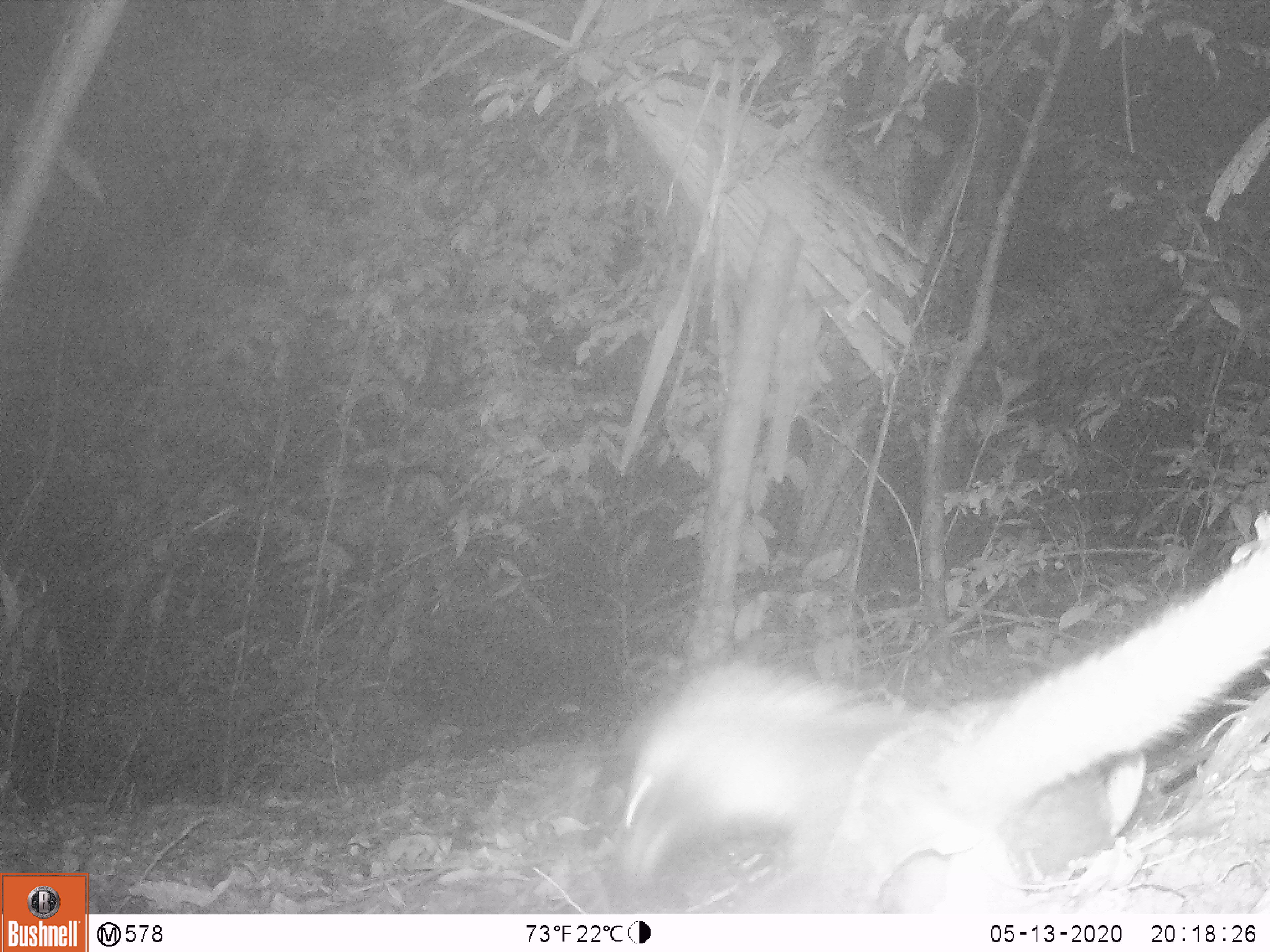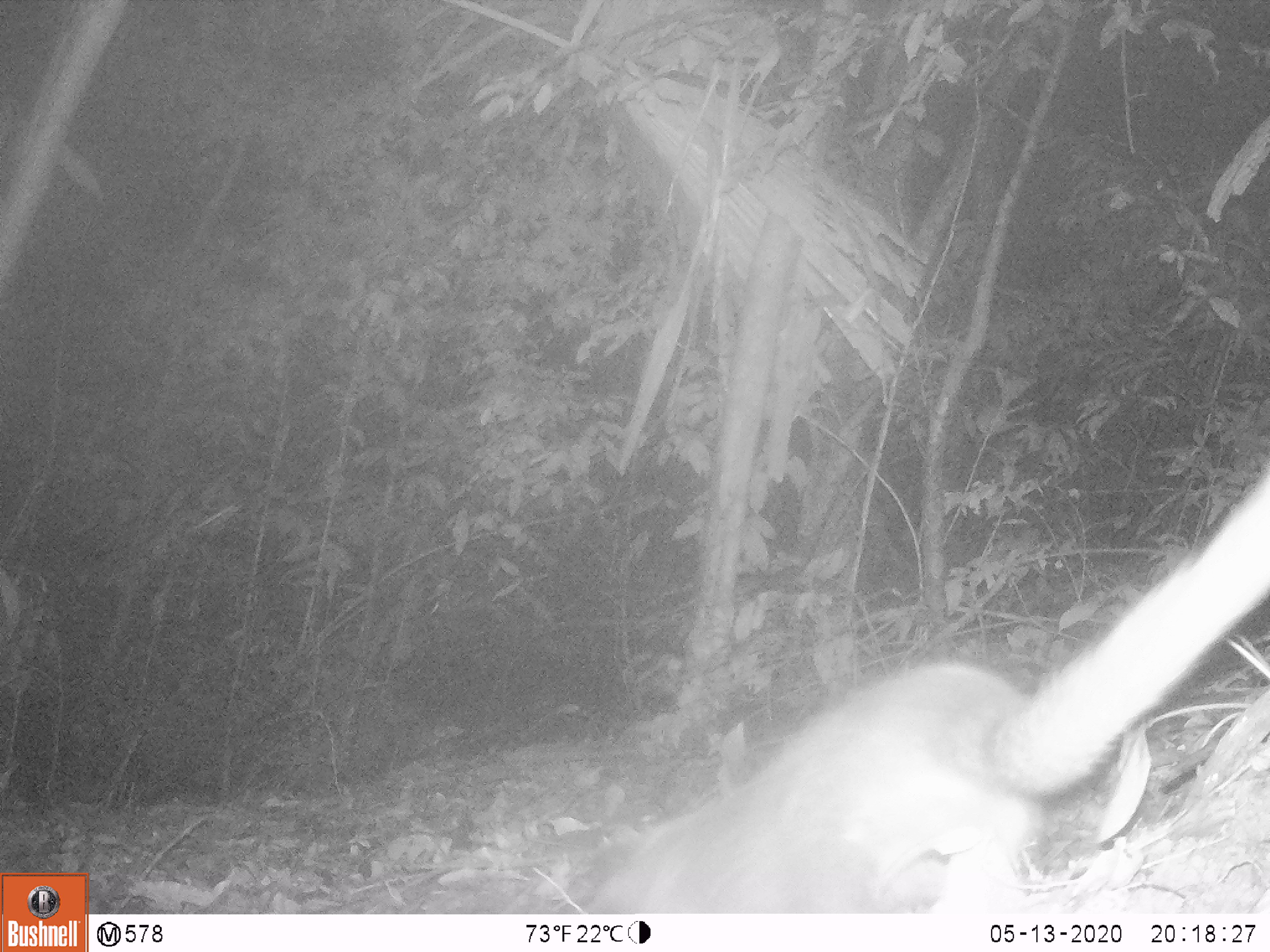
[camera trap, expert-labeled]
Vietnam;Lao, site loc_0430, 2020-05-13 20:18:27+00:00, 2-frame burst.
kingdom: Animalia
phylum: Chordata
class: Mammalia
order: Carnivora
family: Viverridae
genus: Paguma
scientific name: Paguma larvata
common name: masked palm civet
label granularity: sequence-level